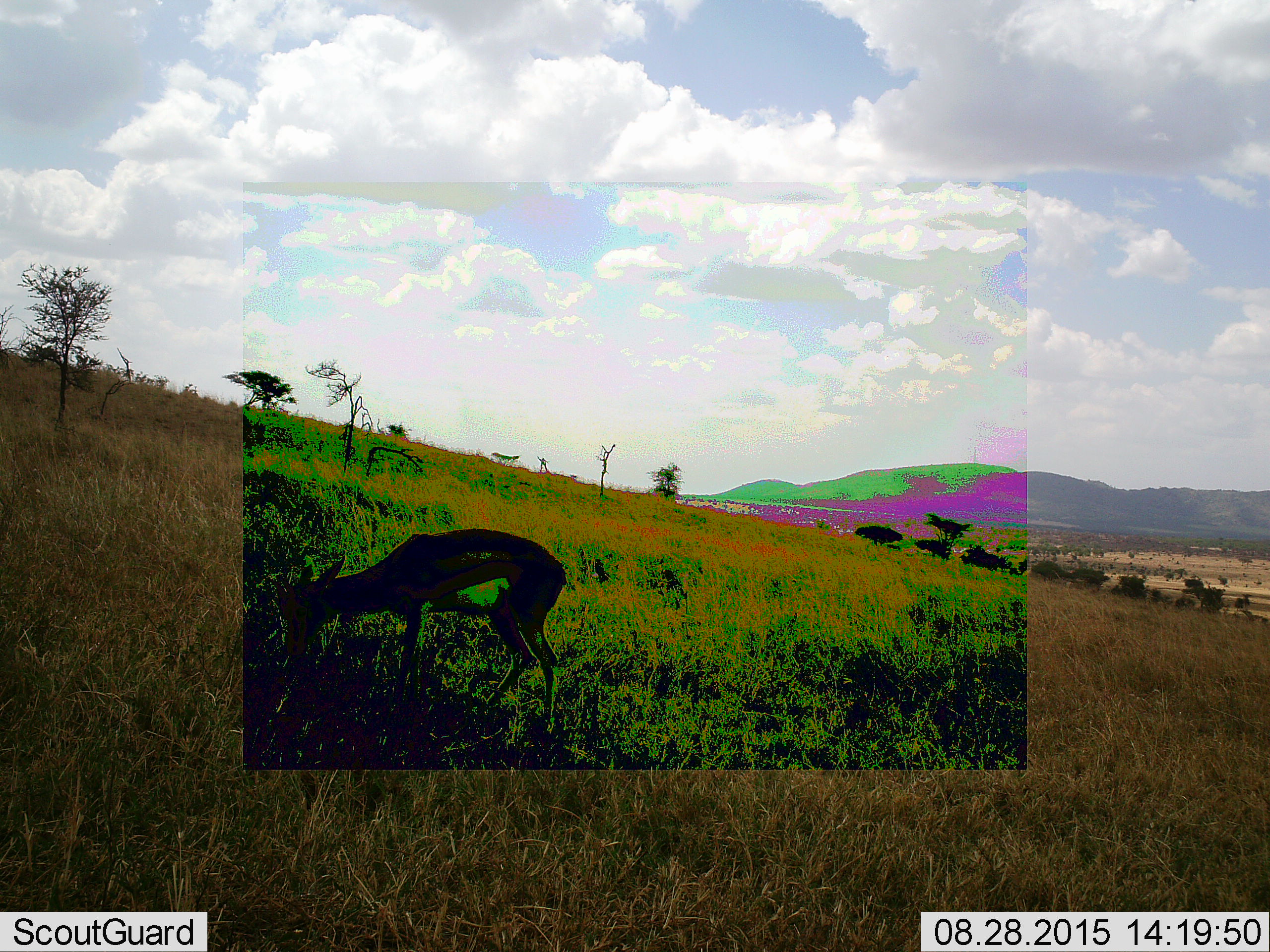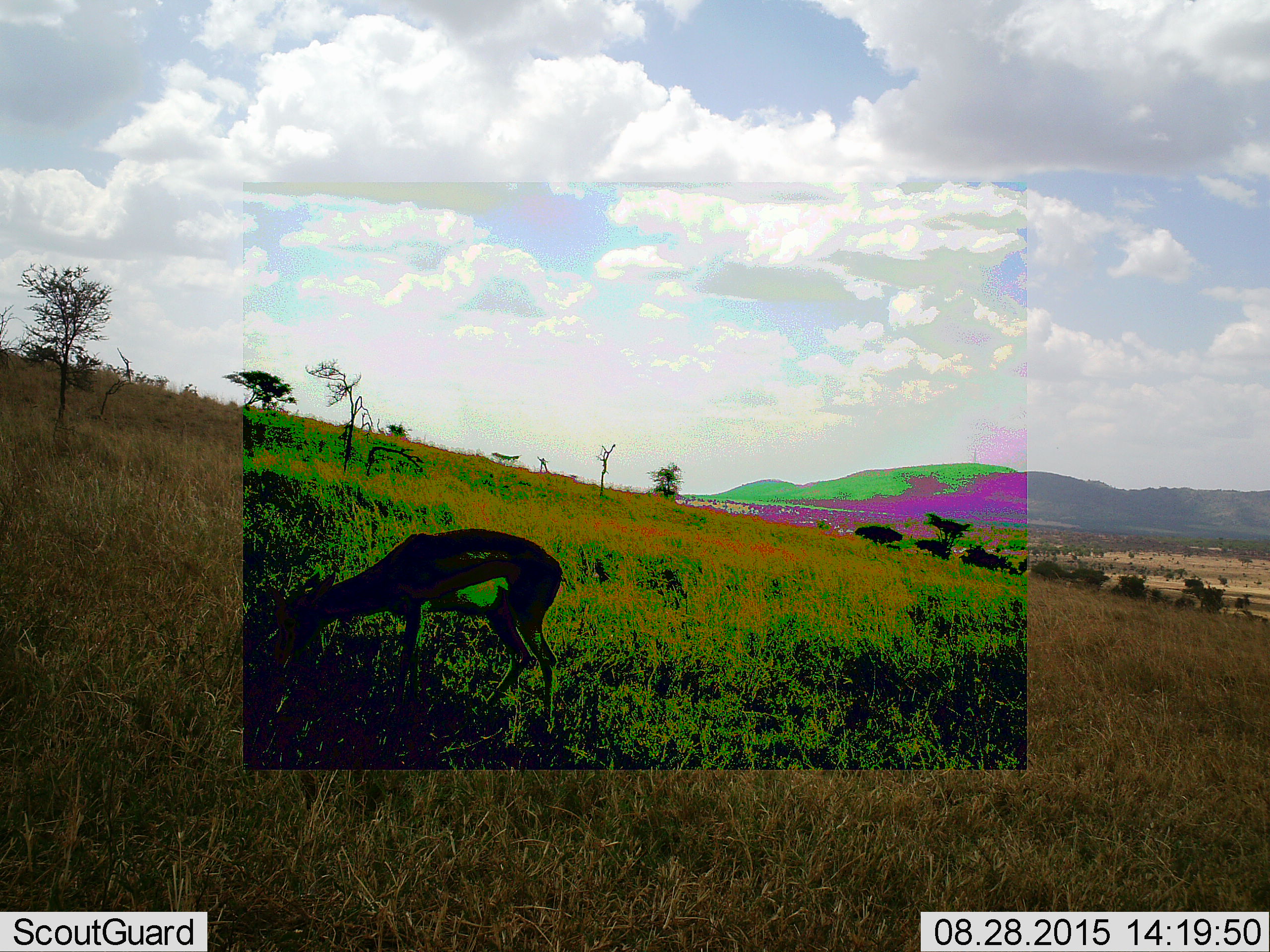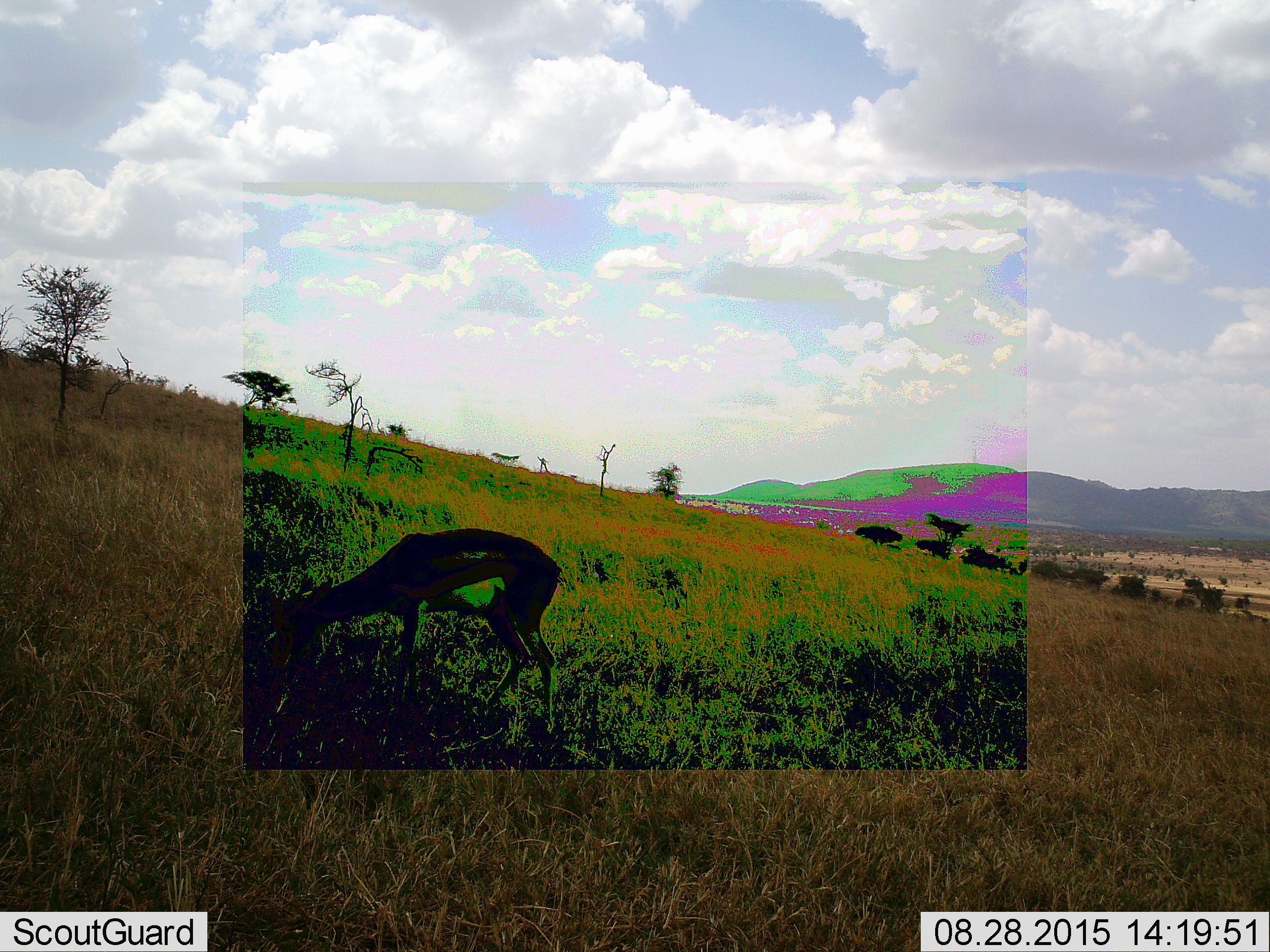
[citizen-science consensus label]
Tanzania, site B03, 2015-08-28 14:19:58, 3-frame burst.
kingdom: Animalia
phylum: Chordata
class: Mammalia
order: Artiodactyla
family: Bovidae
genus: Eudorcas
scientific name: Eudorcas thomsonii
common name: thomson's gazelle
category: gazellethomsons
Gazellethomsons (thomson's gazelle) (Eudorcas thomsonii), count 1. Behavior (volunteer vote fractions): standing 27%, resting 0%, moving 0%, interacting 0%. Young present (vote fraction): 0%. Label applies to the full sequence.